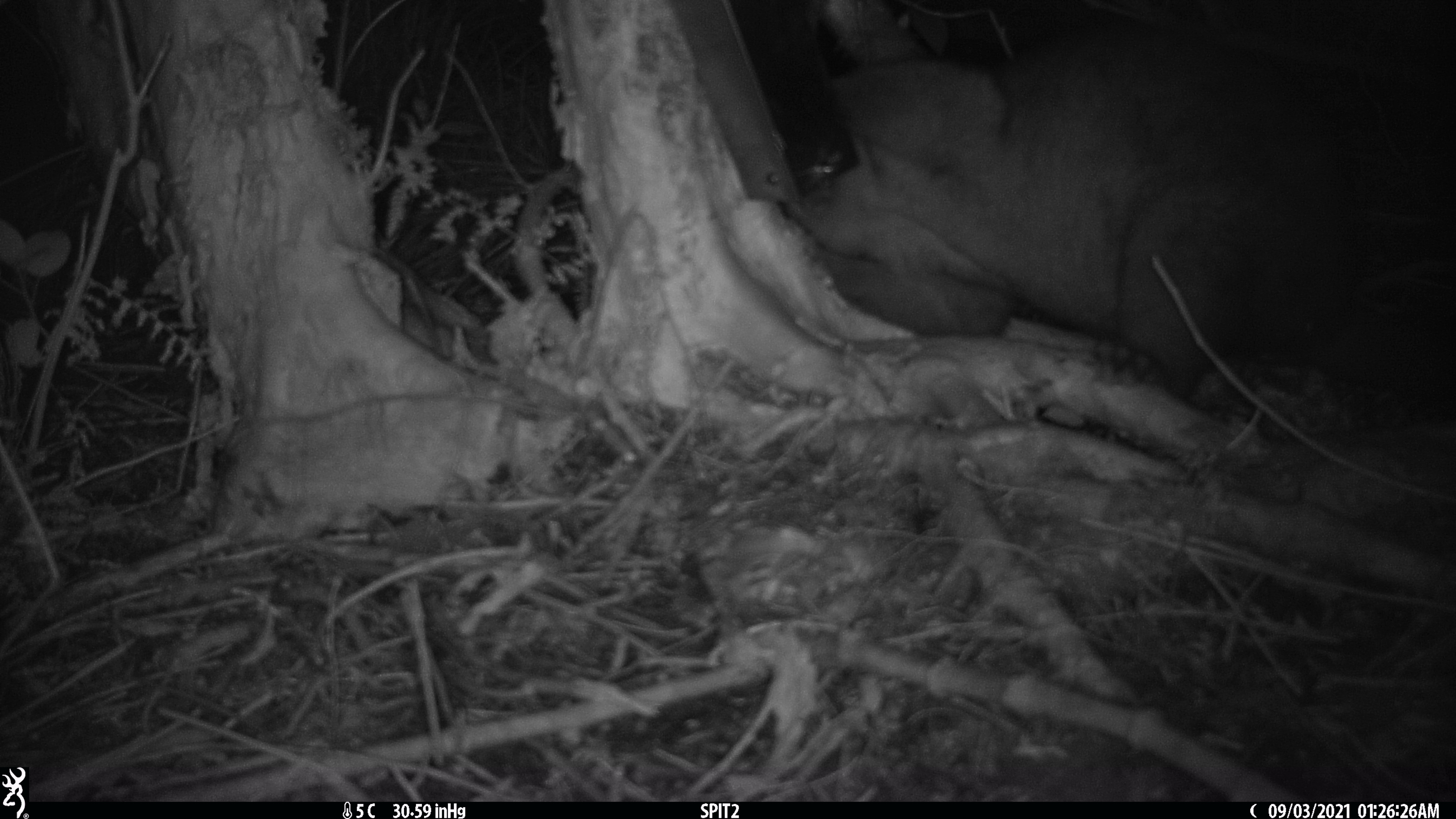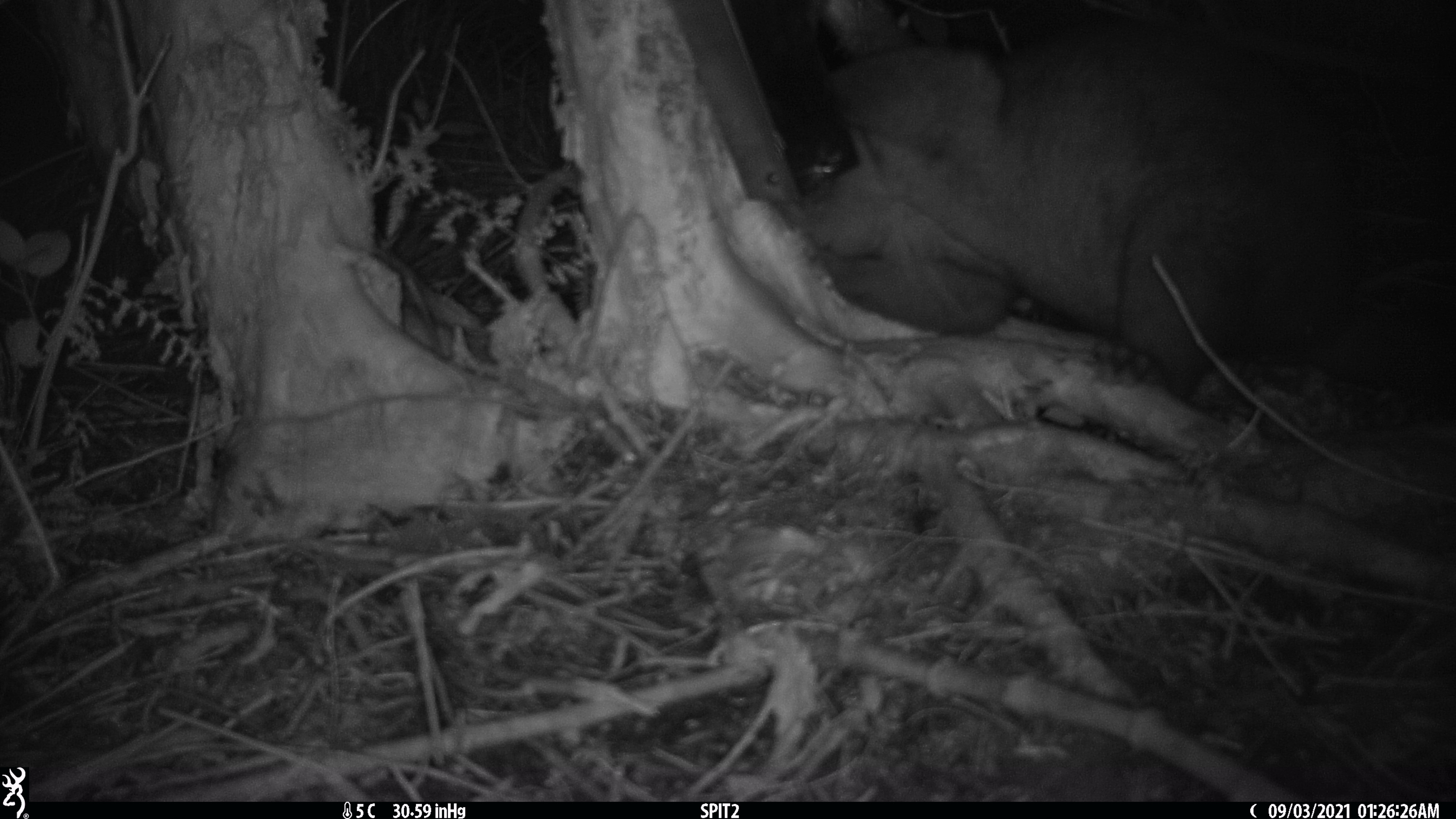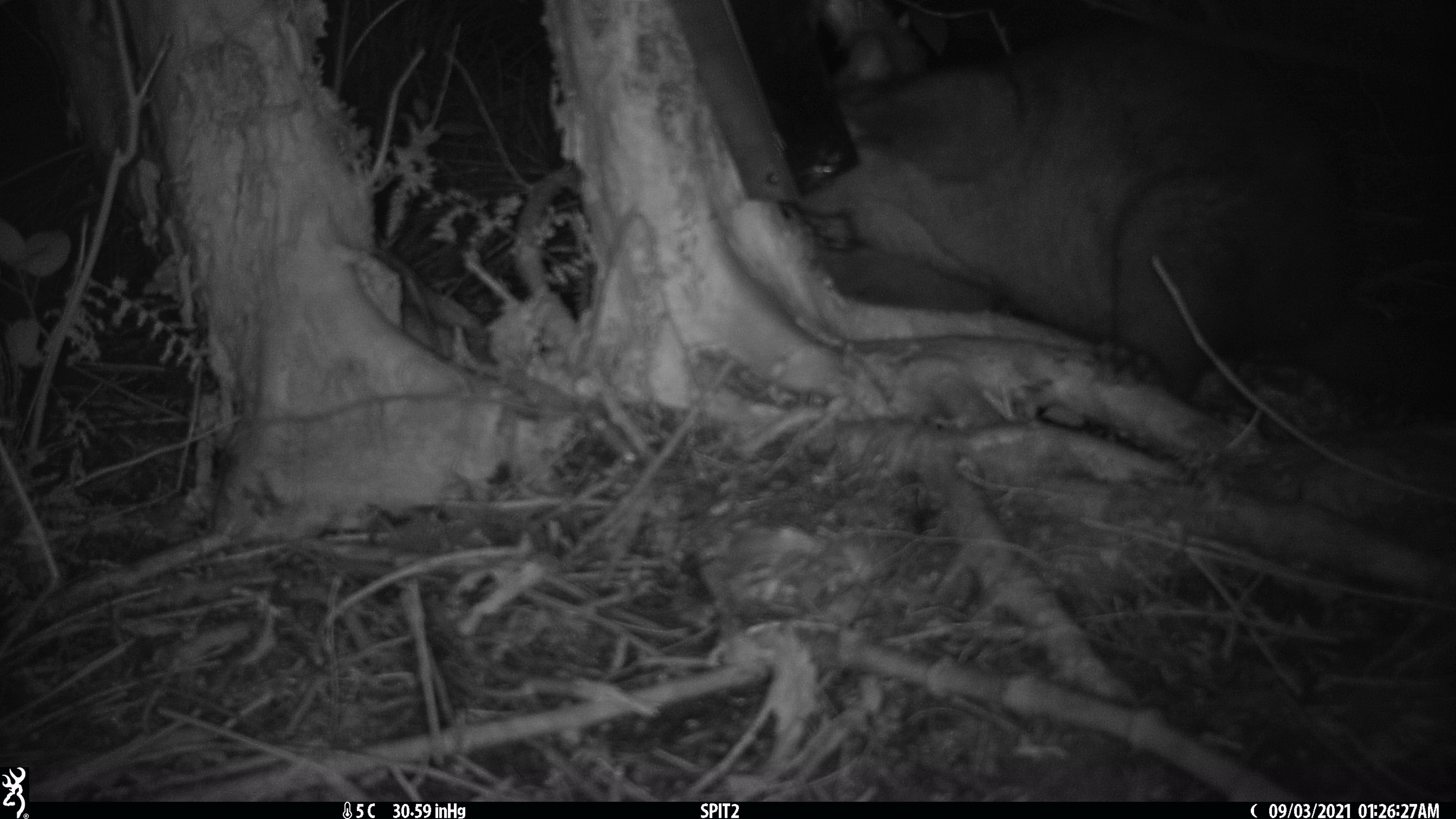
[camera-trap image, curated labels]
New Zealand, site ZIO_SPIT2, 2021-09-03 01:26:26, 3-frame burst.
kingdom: Animalia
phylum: Chordata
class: Mammalia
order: Diprotodontia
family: Phalangeridae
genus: Trichosurus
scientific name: Trichosurus vulpecula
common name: common brushtail possum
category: possum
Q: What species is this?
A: Possum (common brushtail possum) (Trichosurus vulpecula).